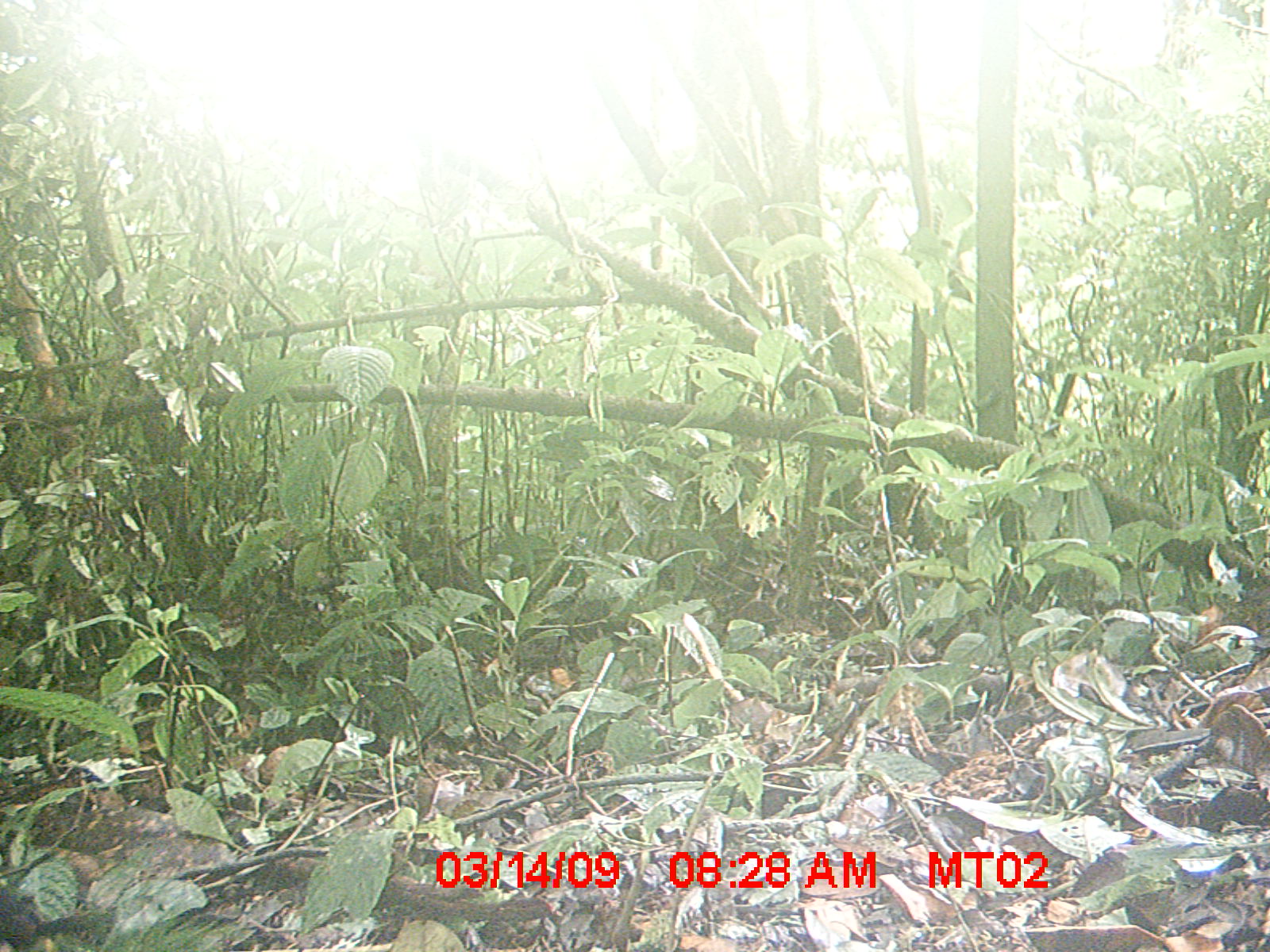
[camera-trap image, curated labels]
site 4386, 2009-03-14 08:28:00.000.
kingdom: Animalia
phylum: Chordata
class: Aves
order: Passeriformes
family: Muscicapidae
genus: Copsychus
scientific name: Copsychus albospecularis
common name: madagascar magpie-robin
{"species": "Copsychus albospecularis (madagascar magpie-robin)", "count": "1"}